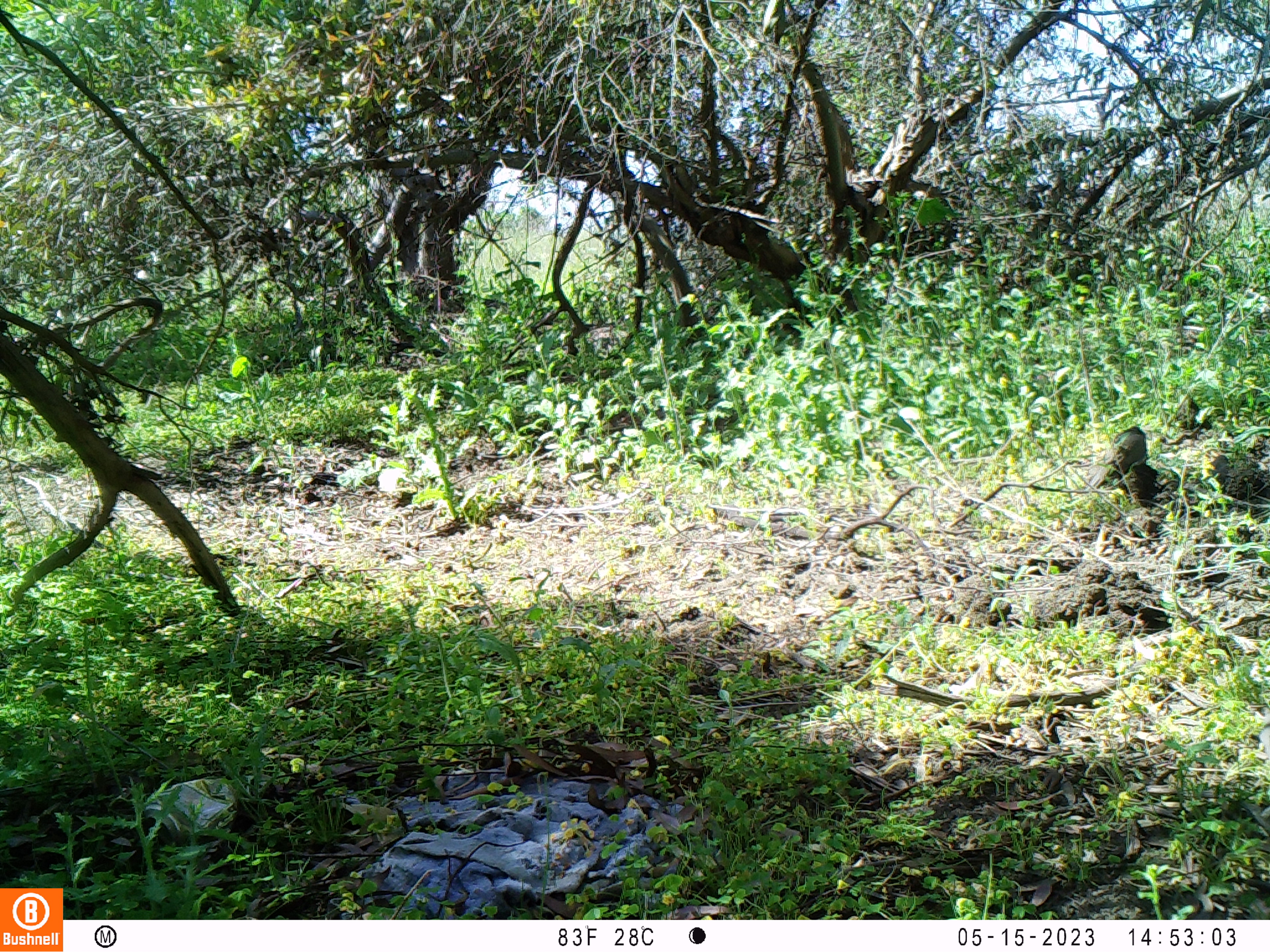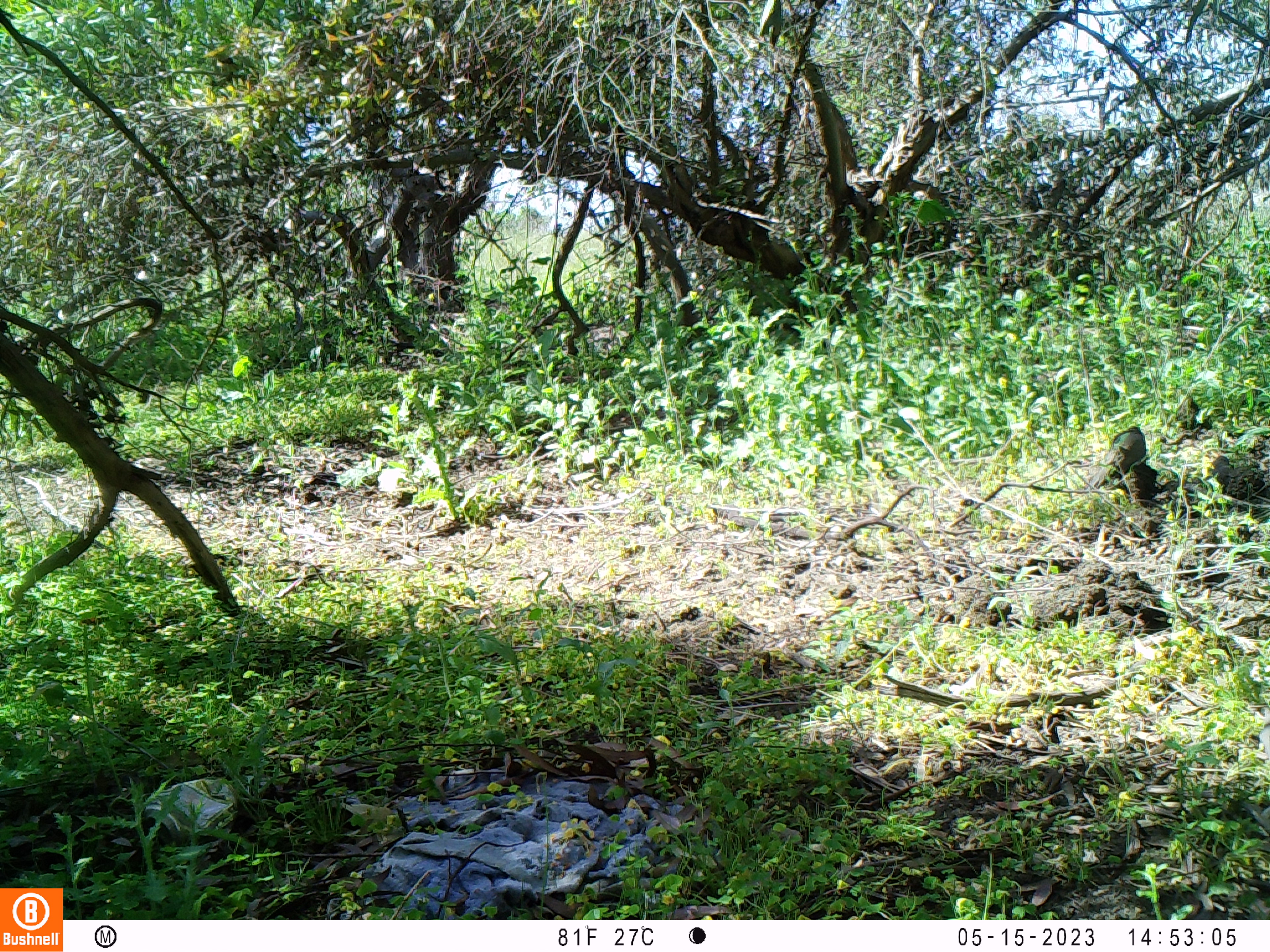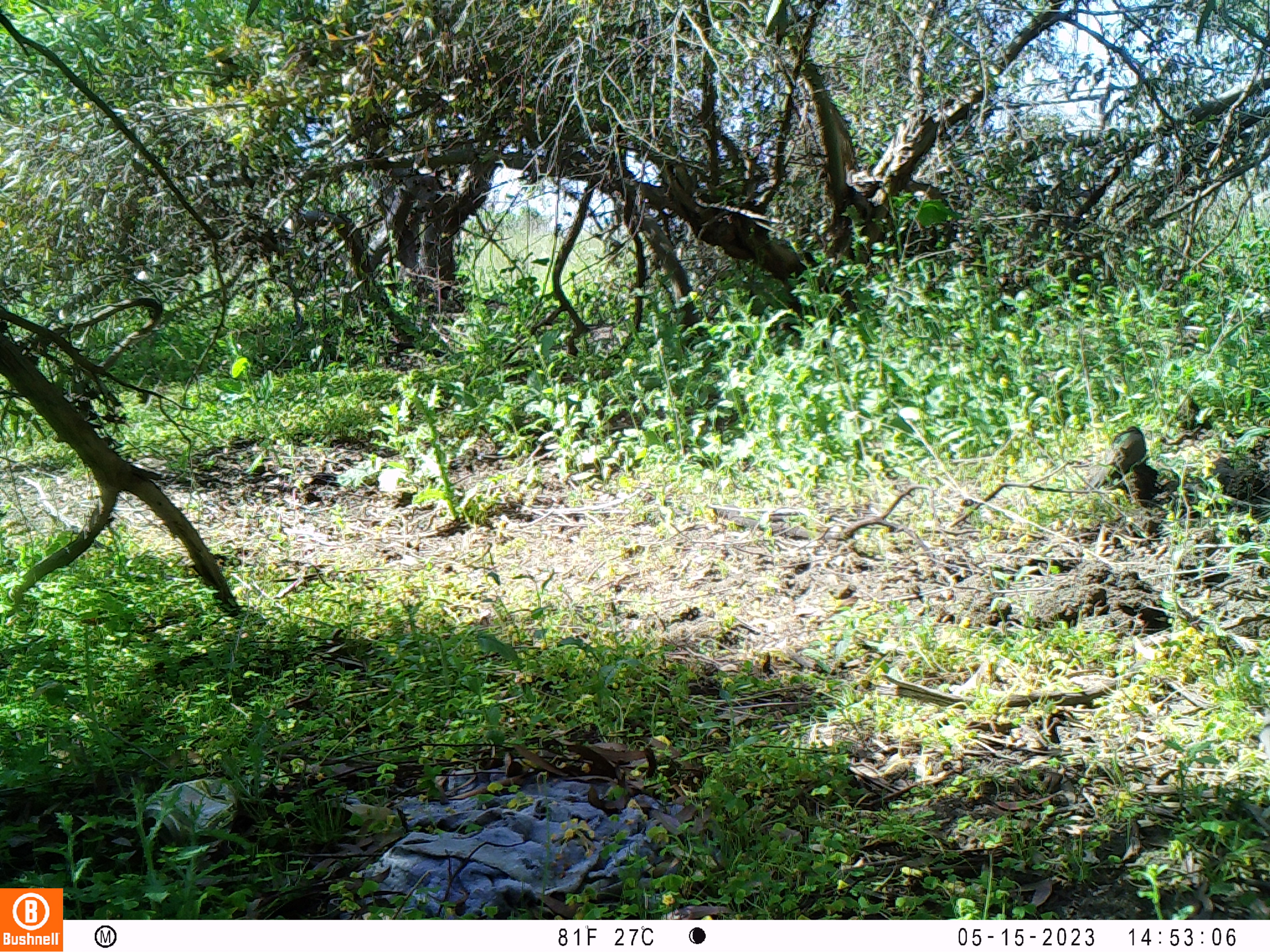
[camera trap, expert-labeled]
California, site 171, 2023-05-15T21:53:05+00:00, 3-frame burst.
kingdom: Animalia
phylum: Chordata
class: Aves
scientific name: Aves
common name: bird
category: unknown bird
Unknown bird (bird) (Aves).